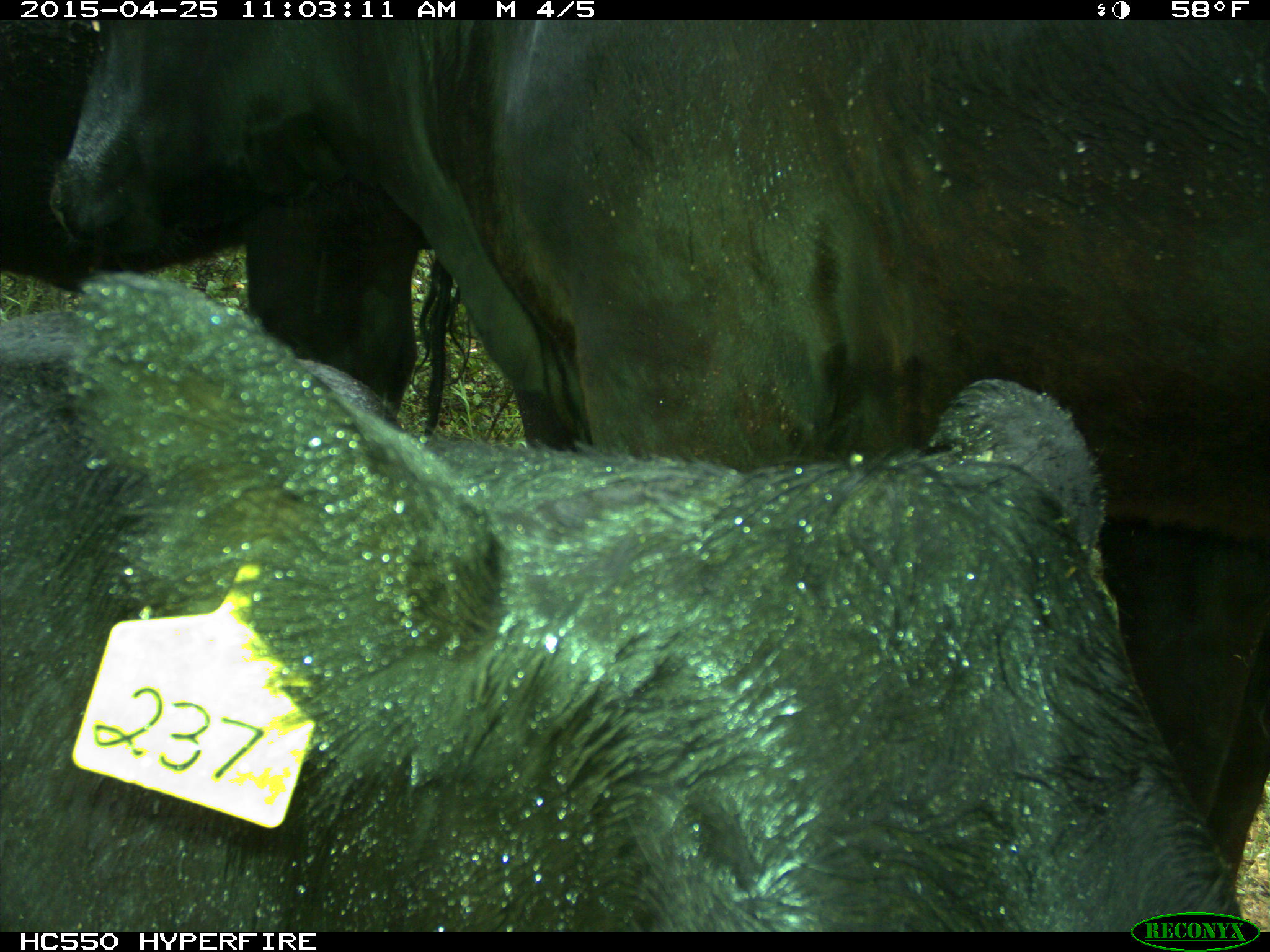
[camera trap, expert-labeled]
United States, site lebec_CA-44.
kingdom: Animalia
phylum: Chordata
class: Mammalia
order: Artiodactyla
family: Suidae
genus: Sus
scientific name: Sus scrofa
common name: wild boar